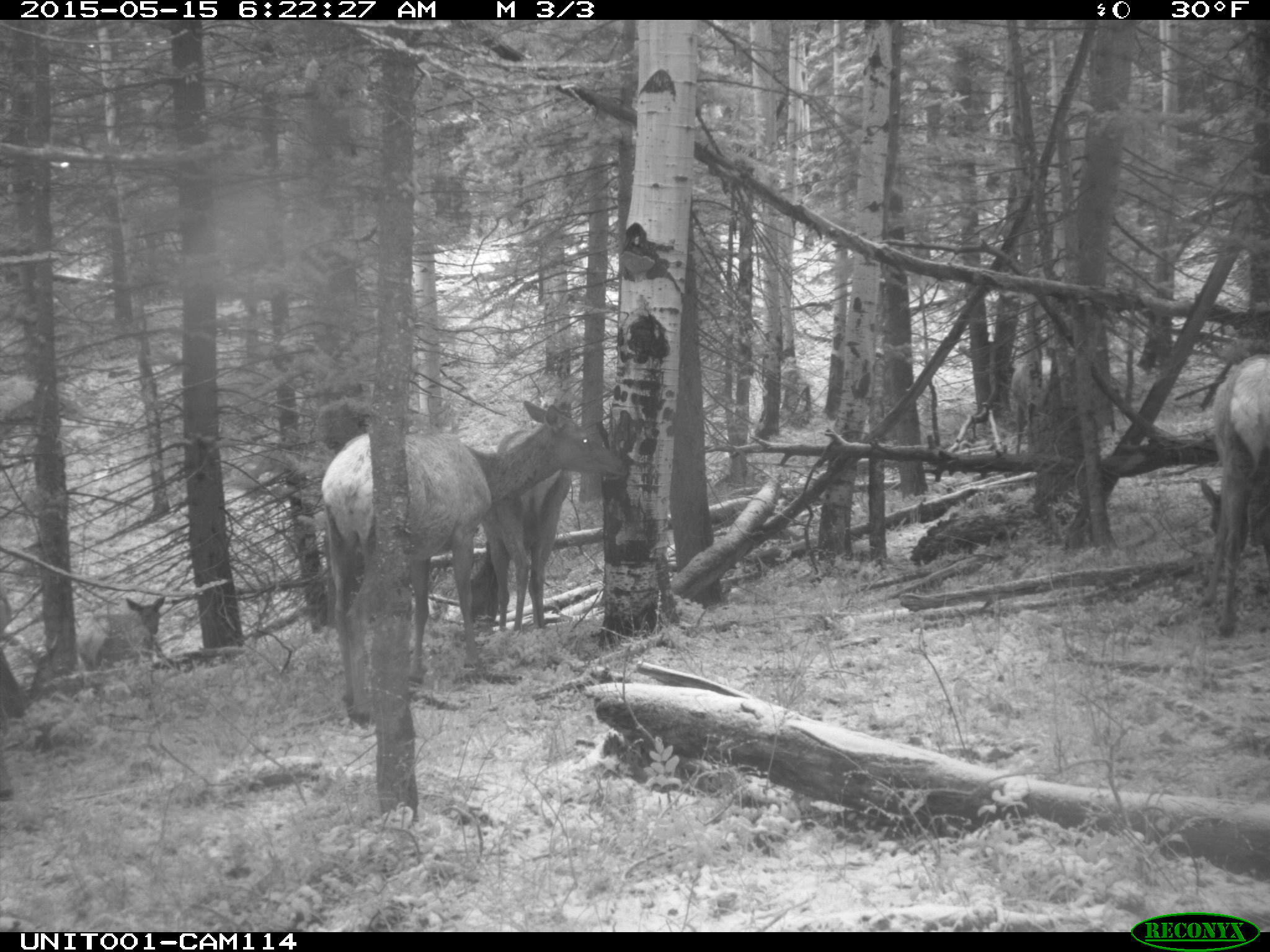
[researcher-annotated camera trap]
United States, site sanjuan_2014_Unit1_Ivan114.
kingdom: Animalia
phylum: Chordata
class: Mammalia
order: Artiodactyla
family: Cervidae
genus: Cervus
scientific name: Cervus elaphus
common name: red deer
Cervus elaphus (red deer).